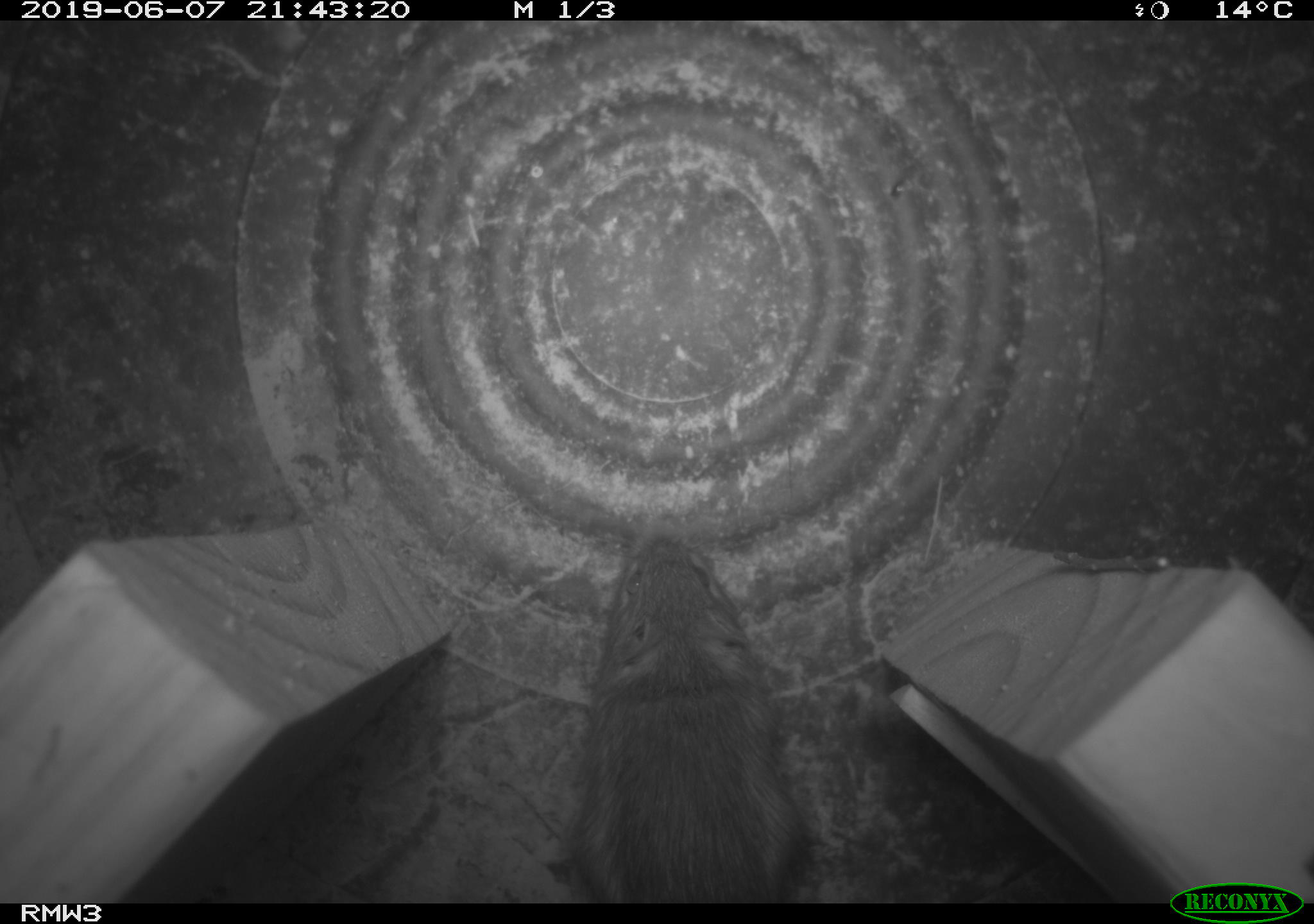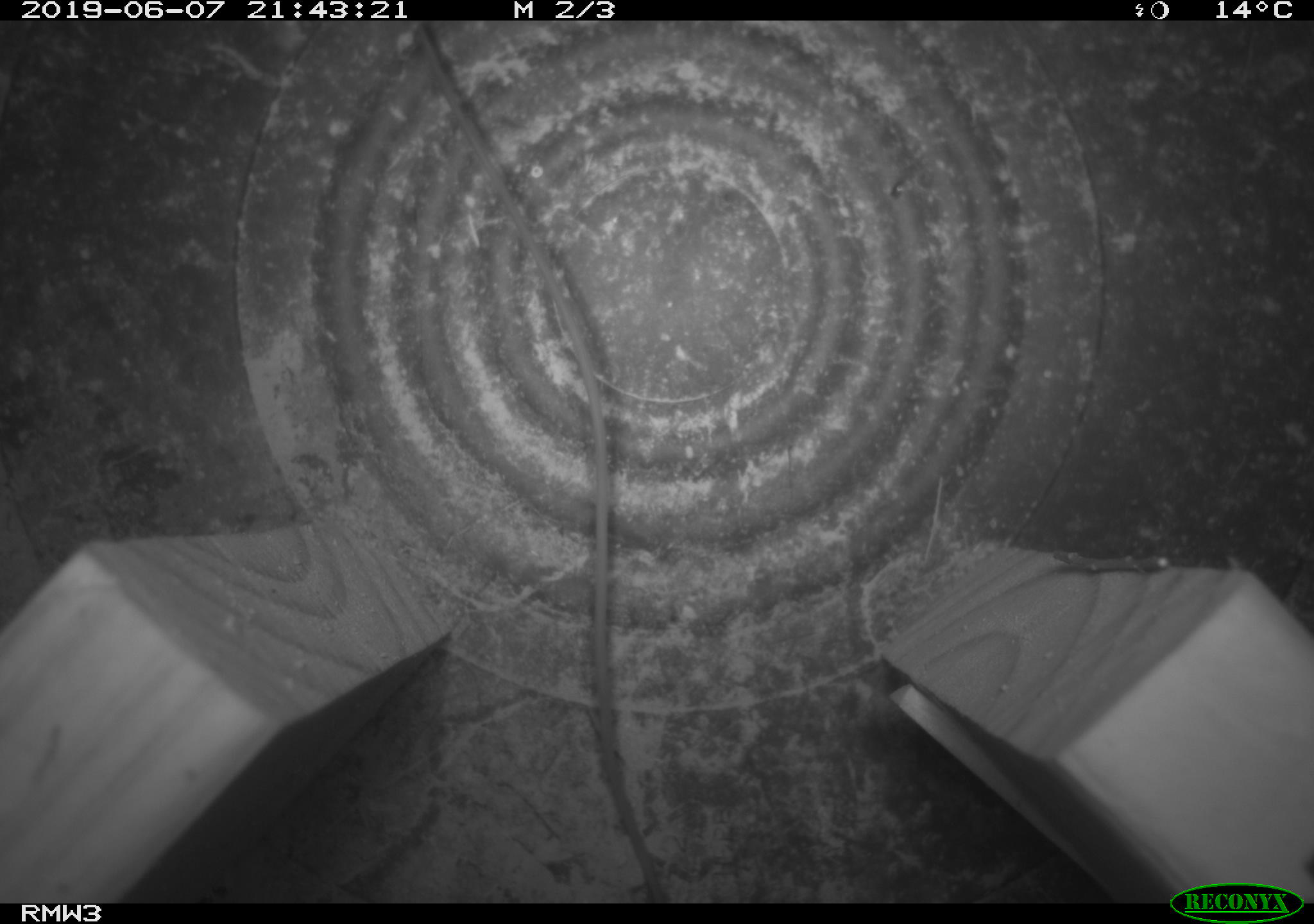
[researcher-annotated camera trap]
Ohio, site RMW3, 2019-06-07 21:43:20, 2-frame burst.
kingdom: Animalia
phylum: Chordata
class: Mammalia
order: Rodentia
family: Zapodidae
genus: Napaeozapus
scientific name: Napaeozapus insignis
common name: woodland jumping mouse